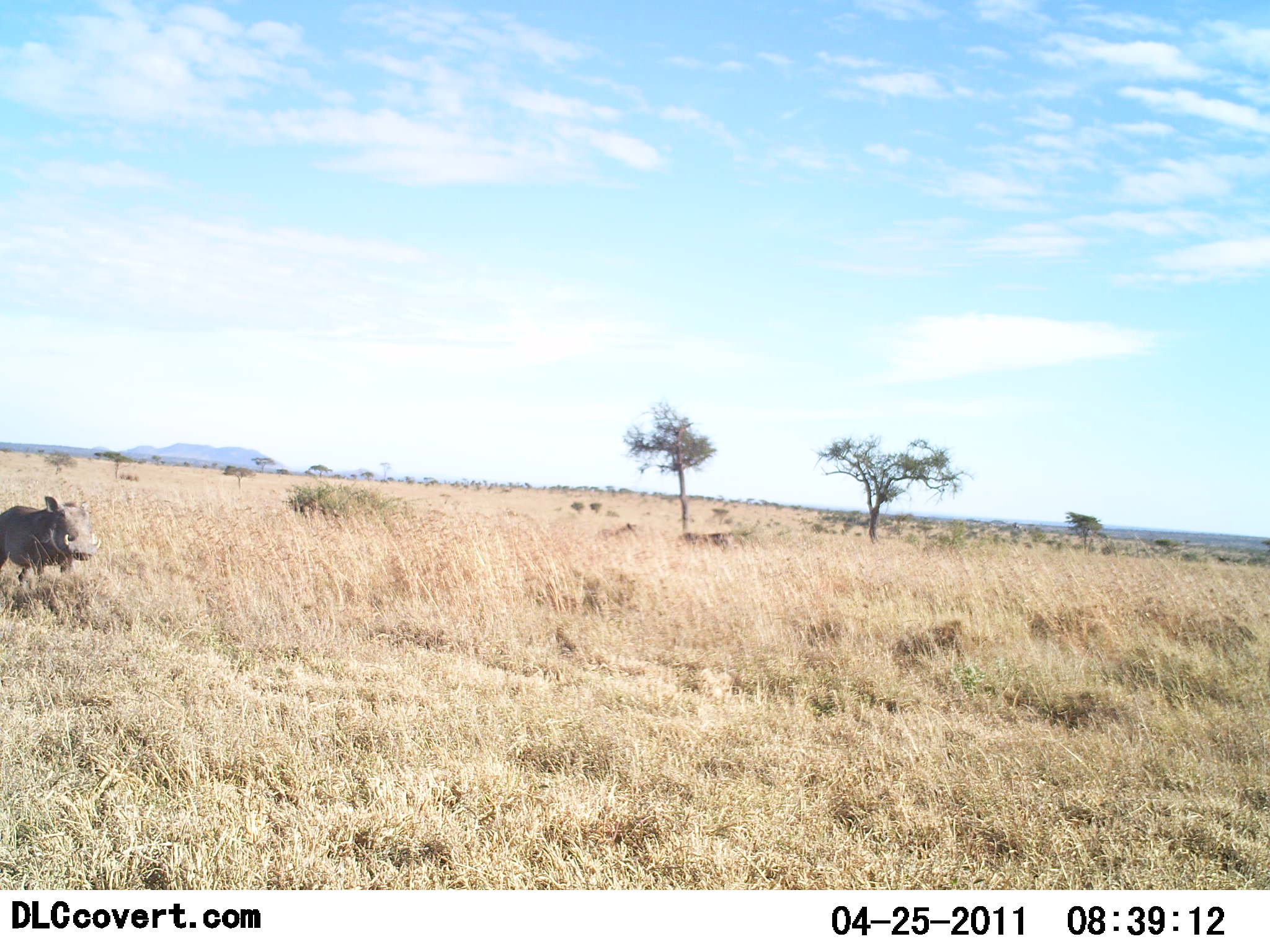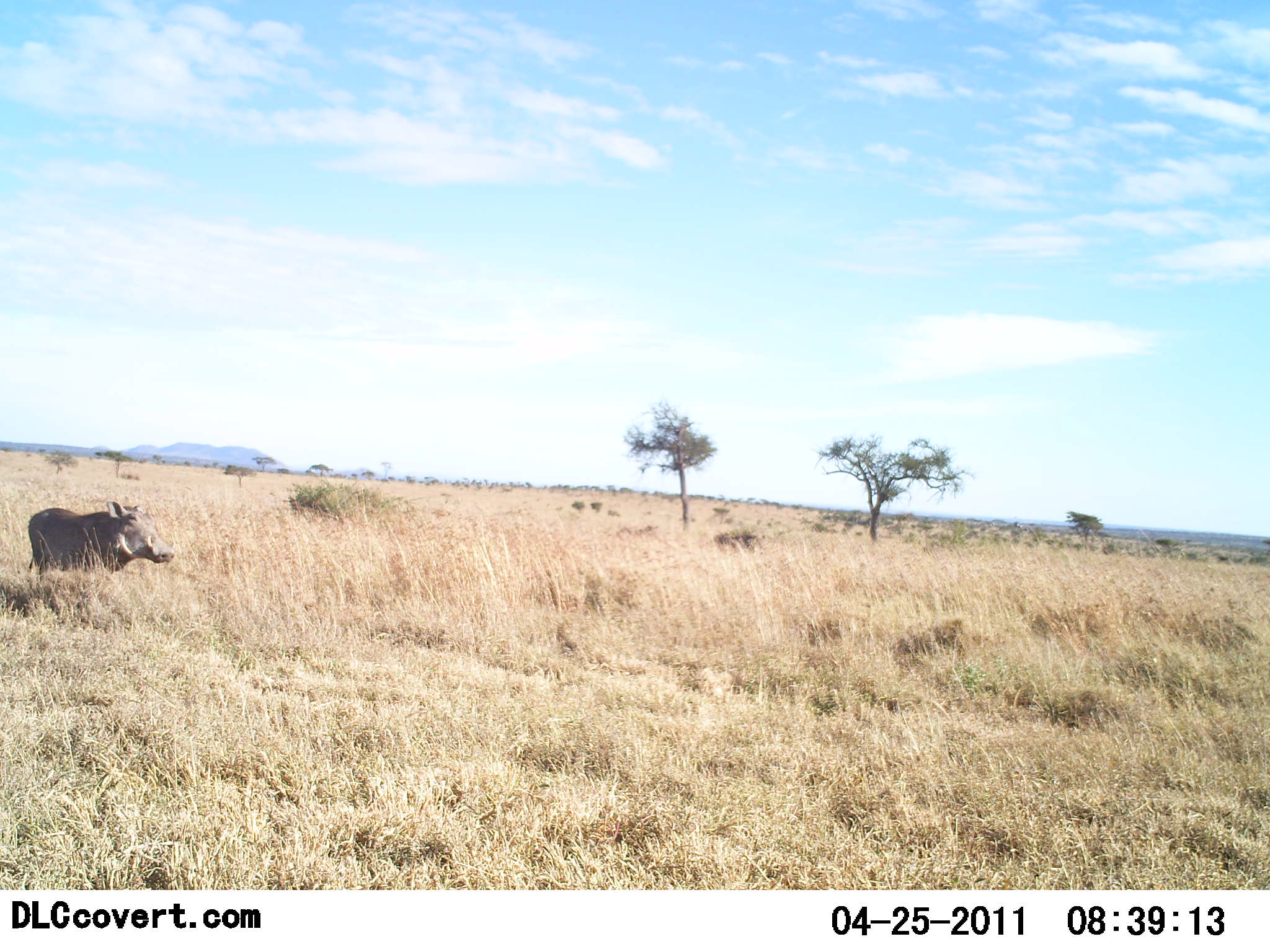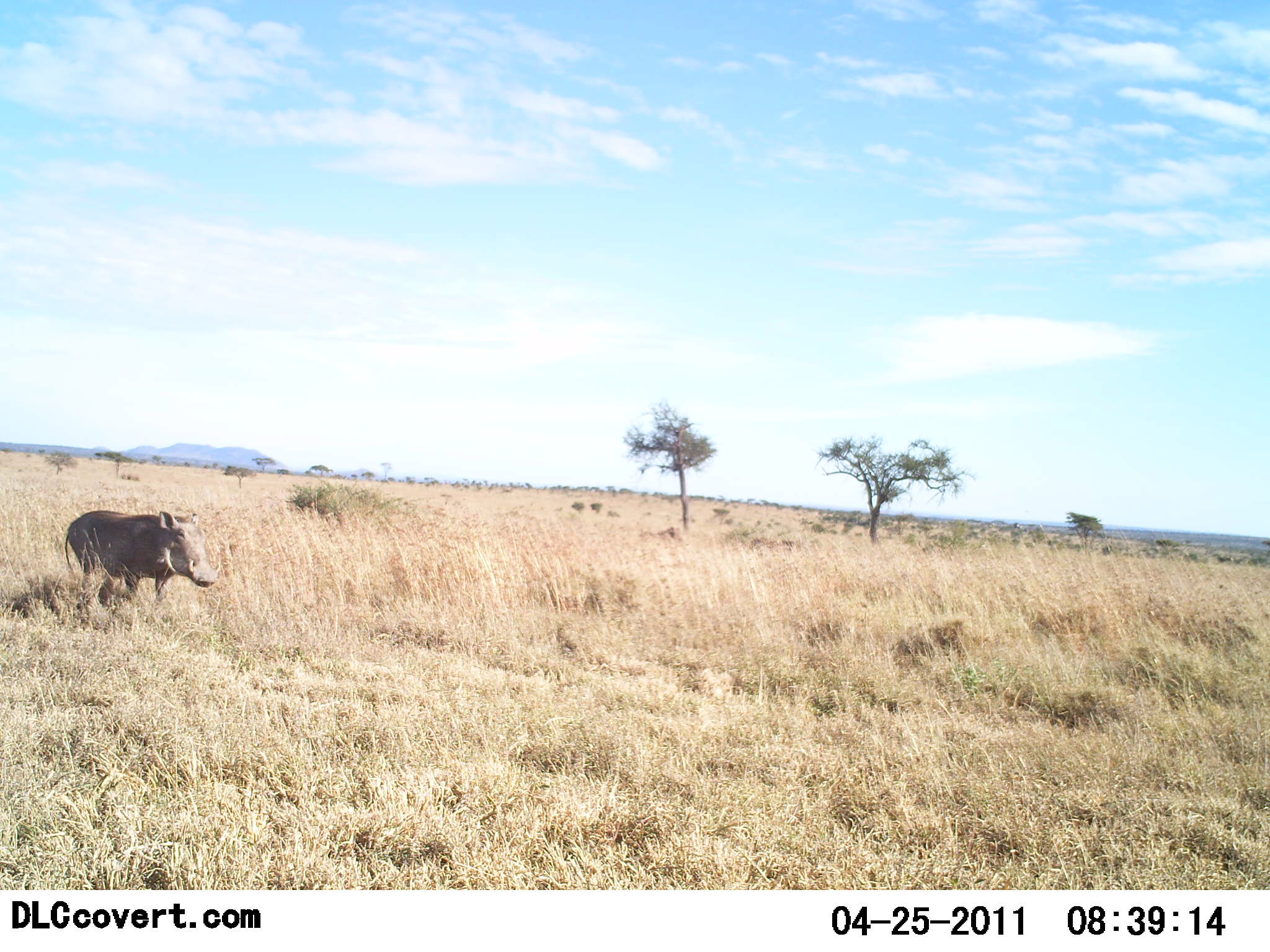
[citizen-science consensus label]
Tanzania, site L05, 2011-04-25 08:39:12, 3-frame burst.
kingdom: Animalia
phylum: Chordata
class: Mammalia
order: Artiodactyla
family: Suidae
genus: Phacochoerus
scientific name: Phacochoerus africanus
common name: warthog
Warthog (Phacochoerus africanus), count 1. Behavior (volunteer vote fractions): standing 15%, resting 0%, moving 85%, interacting 0%. Young present (vote fraction): 0%. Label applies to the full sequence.